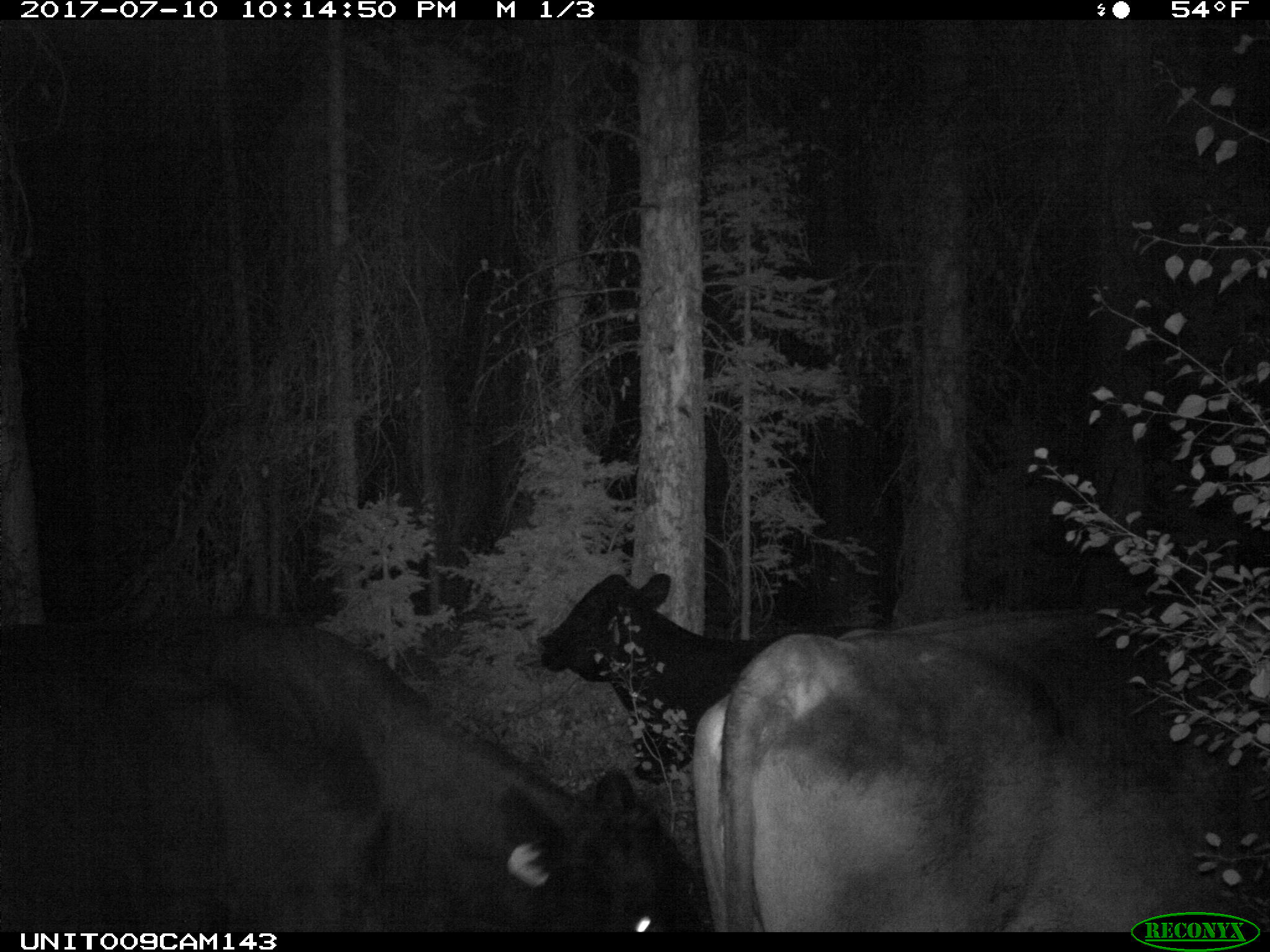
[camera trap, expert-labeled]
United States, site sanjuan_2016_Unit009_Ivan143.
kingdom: Animalia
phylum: Chordata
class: Mammalia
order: Artiodactyla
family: Bovidae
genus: Bos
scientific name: Bos taurus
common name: domestic cow